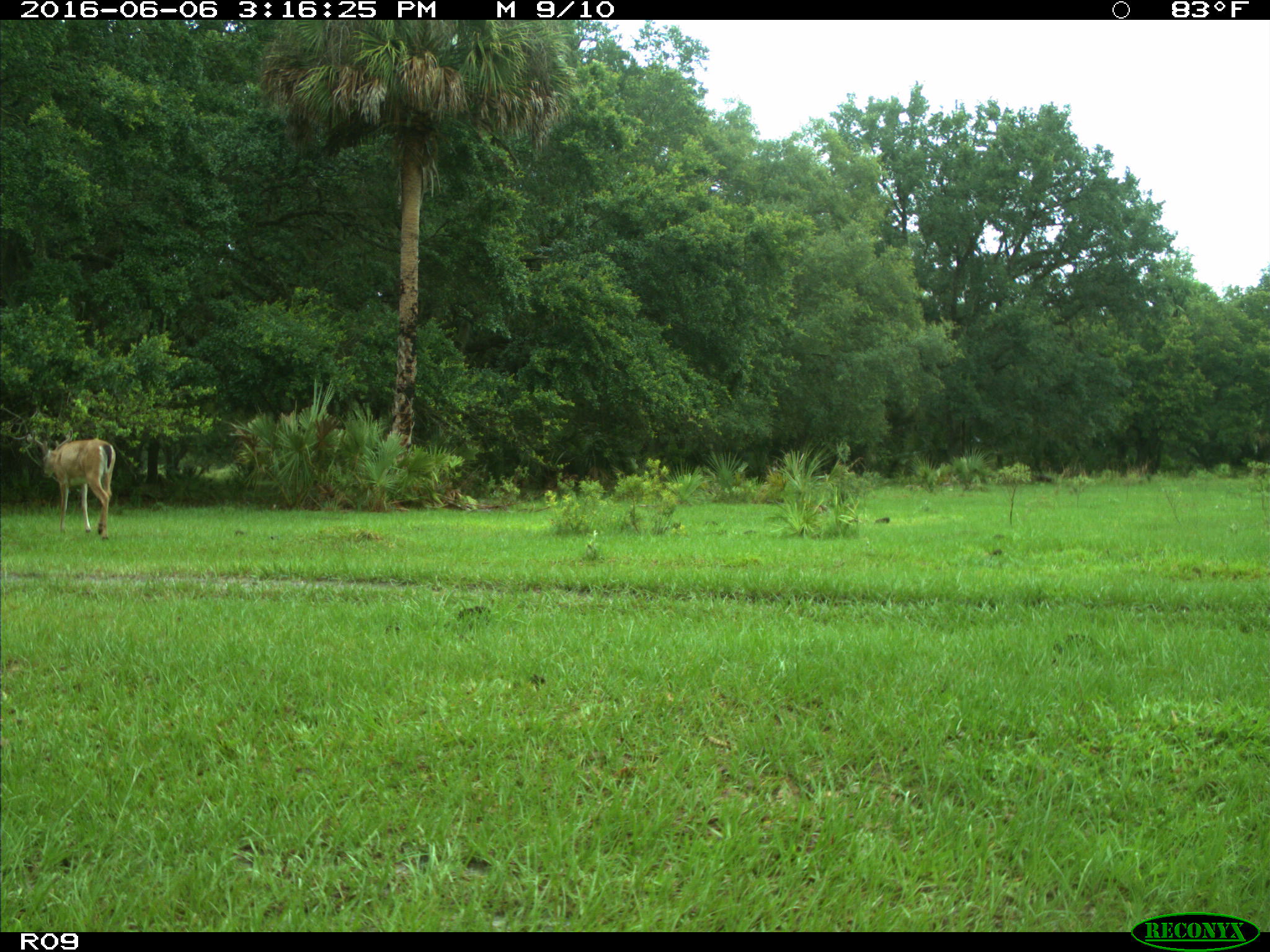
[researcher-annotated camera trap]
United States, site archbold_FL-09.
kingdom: Animalia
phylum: Chordata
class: Mammalia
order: Artiodactyla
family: Cervidae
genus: Odocoileus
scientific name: Odocoileus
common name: deer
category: unidentified deer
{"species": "unidentified deer (deer) (Odocoileus)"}